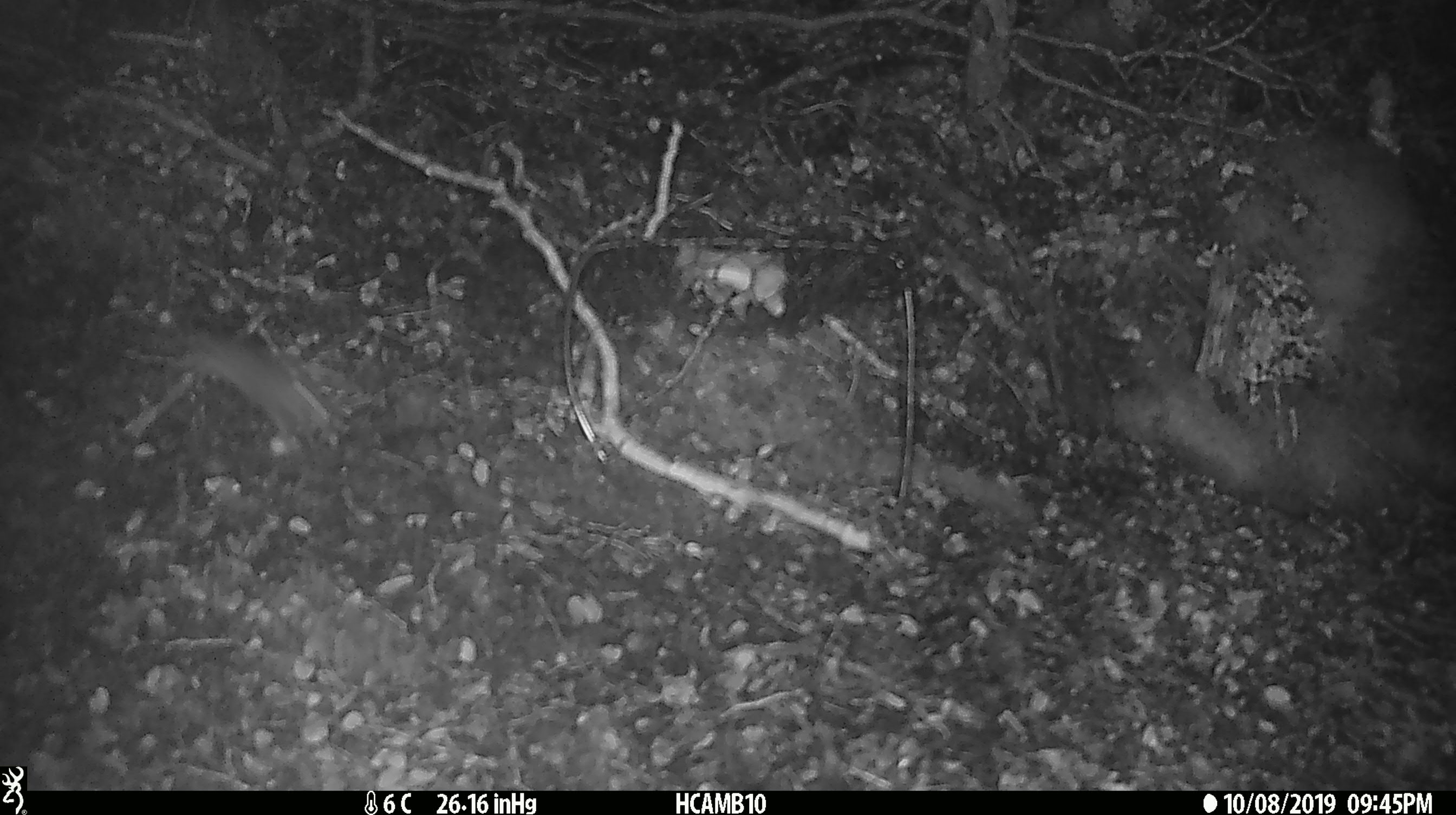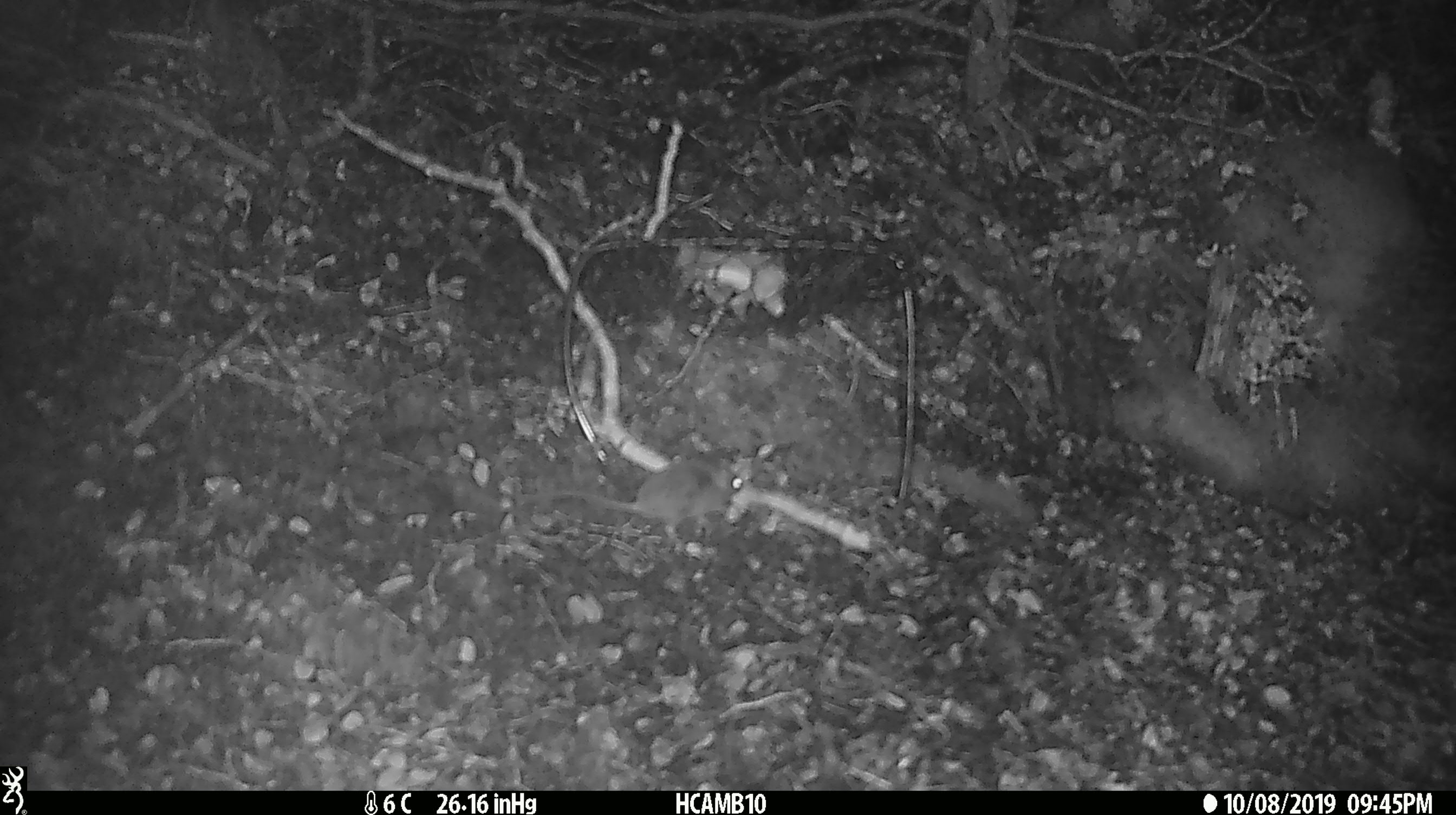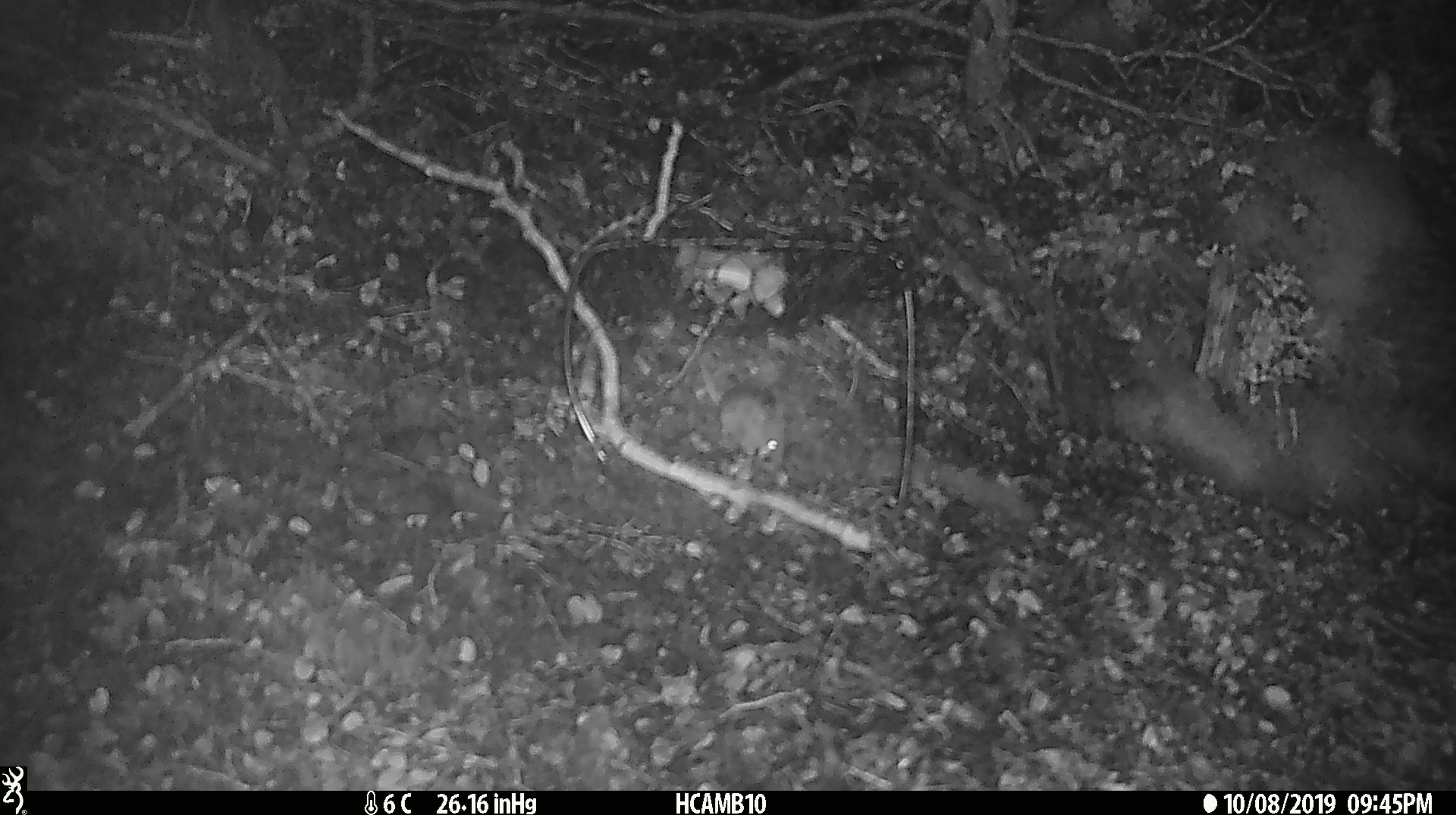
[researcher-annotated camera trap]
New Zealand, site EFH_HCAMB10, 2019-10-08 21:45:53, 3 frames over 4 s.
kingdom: Animalia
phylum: Chordata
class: Mammalia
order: Rodentia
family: Muridae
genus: Mus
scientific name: Mus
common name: mouse